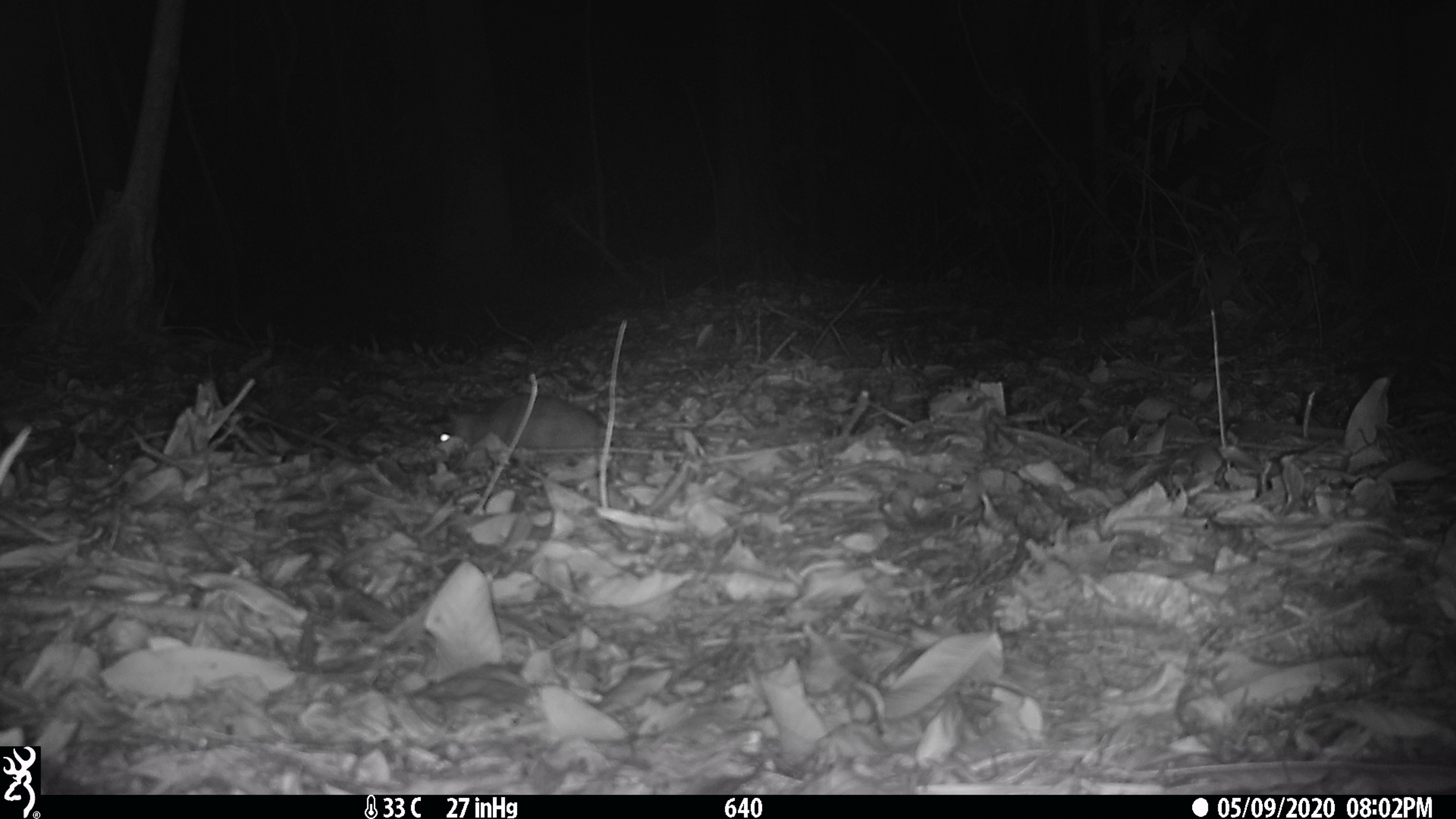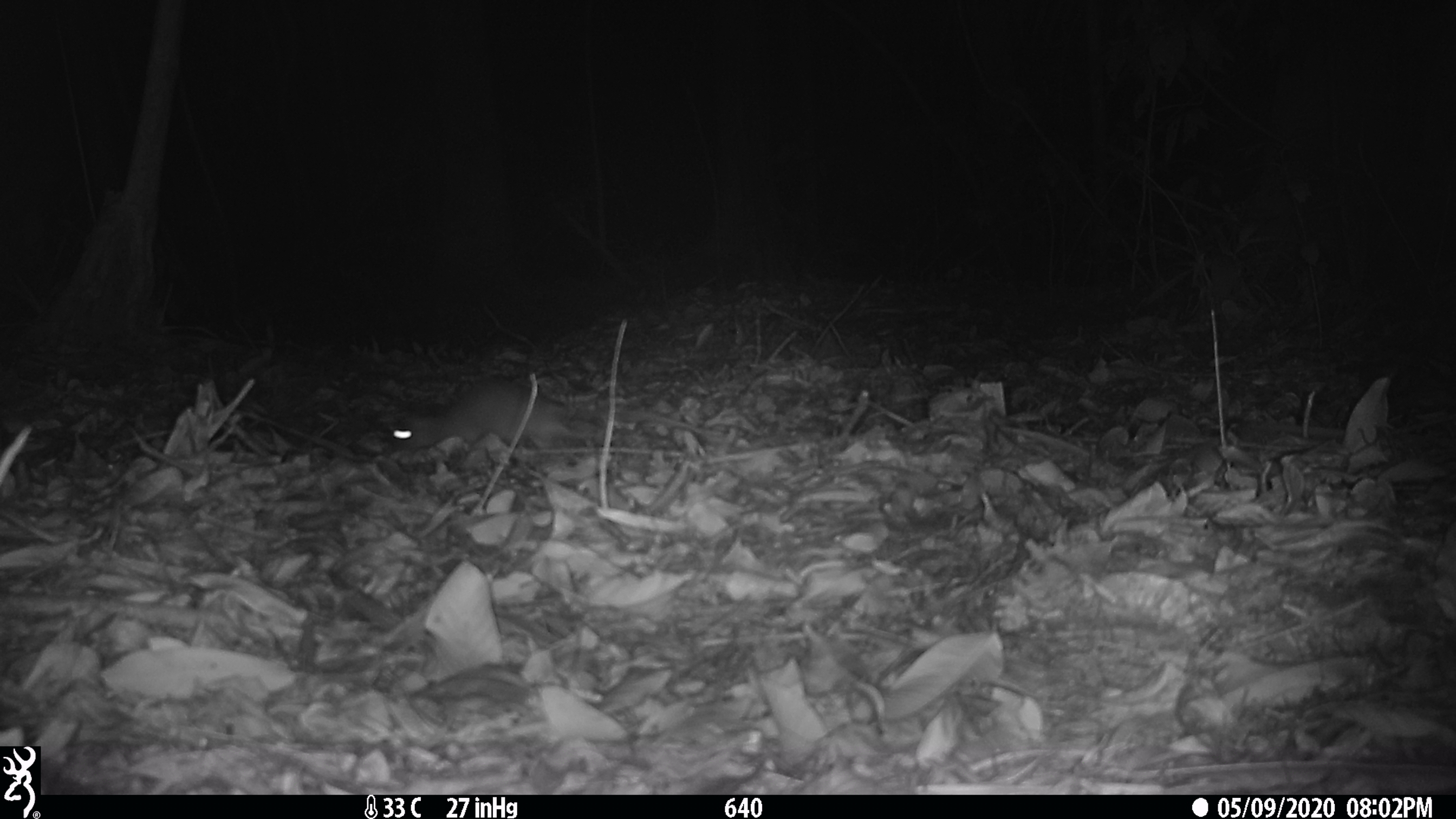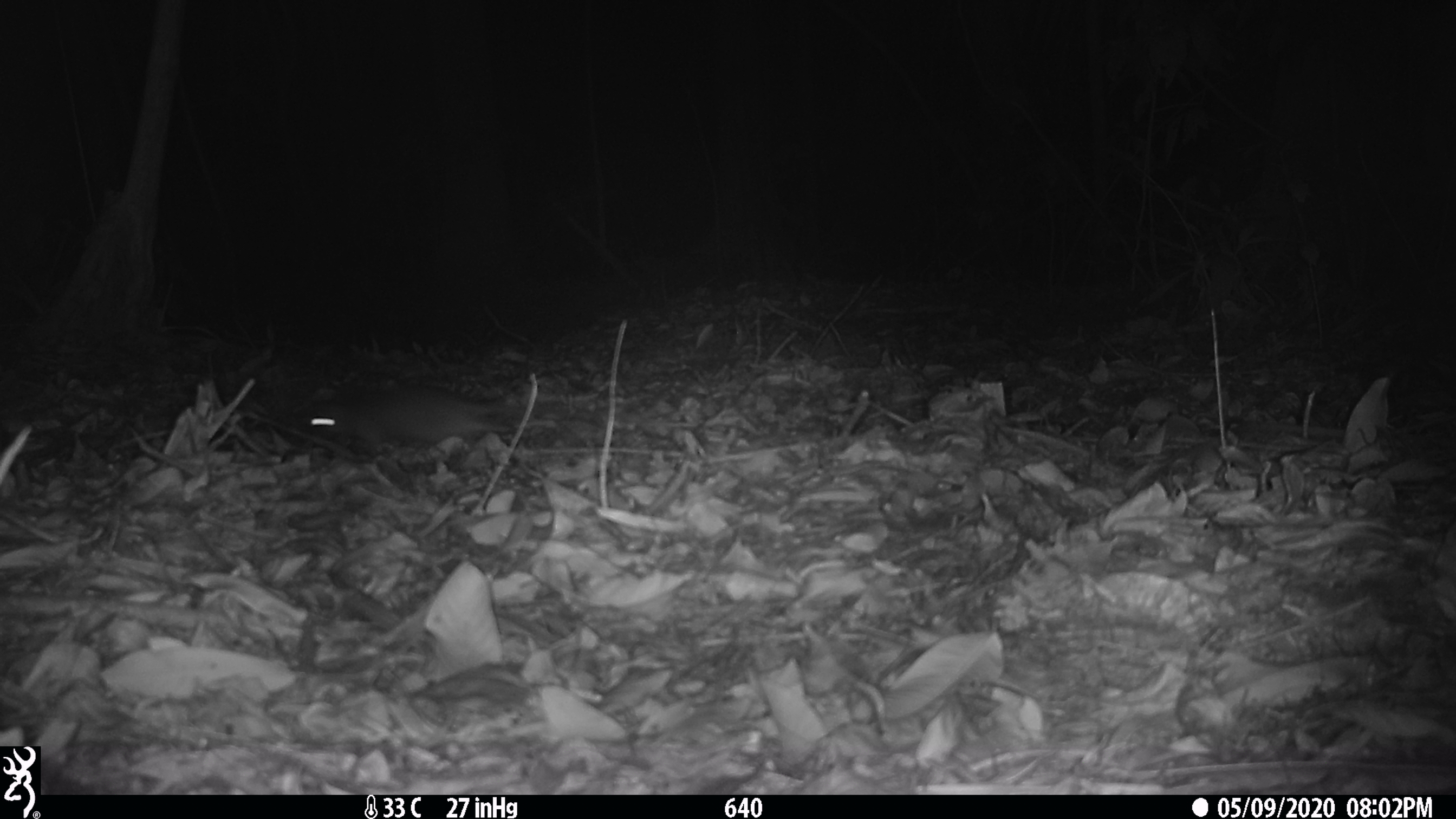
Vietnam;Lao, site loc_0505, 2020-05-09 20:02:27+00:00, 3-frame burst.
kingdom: Animalia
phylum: Chordata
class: Mammalia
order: Rodentia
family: Muridae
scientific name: Muridae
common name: old-world mice and rats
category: unidentified murid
Unidentified murid (old-world mice and rats) (Muridae). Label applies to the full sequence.